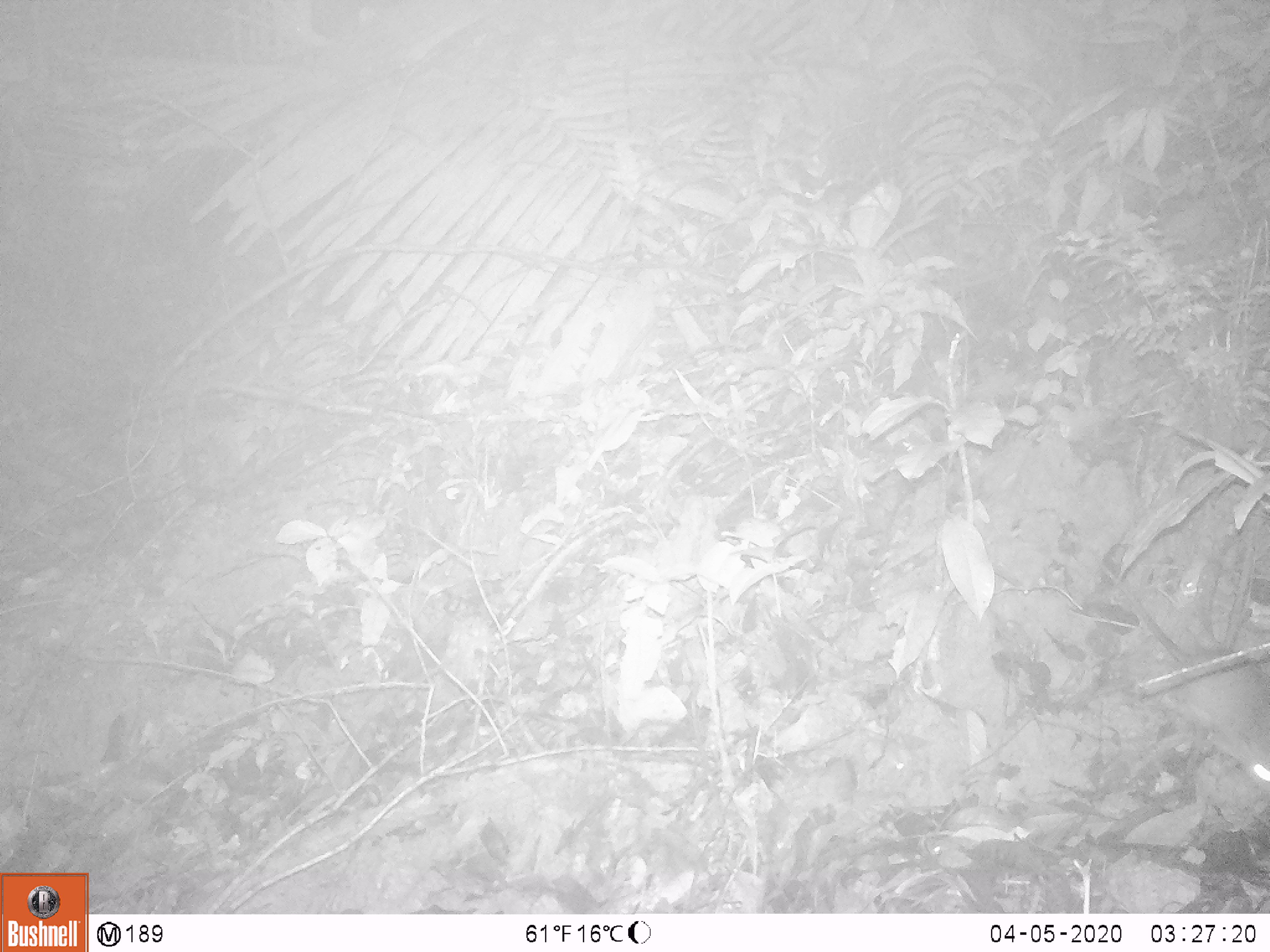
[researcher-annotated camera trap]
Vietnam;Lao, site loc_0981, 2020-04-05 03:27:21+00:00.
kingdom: Animalia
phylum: Chordata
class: Mammalia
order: Rodentia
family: Muridae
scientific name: Muridae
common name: old-world mice and rats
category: unidentified murid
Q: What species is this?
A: Unidentified murid (old-world mice and rats) (Muridae).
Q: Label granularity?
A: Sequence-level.